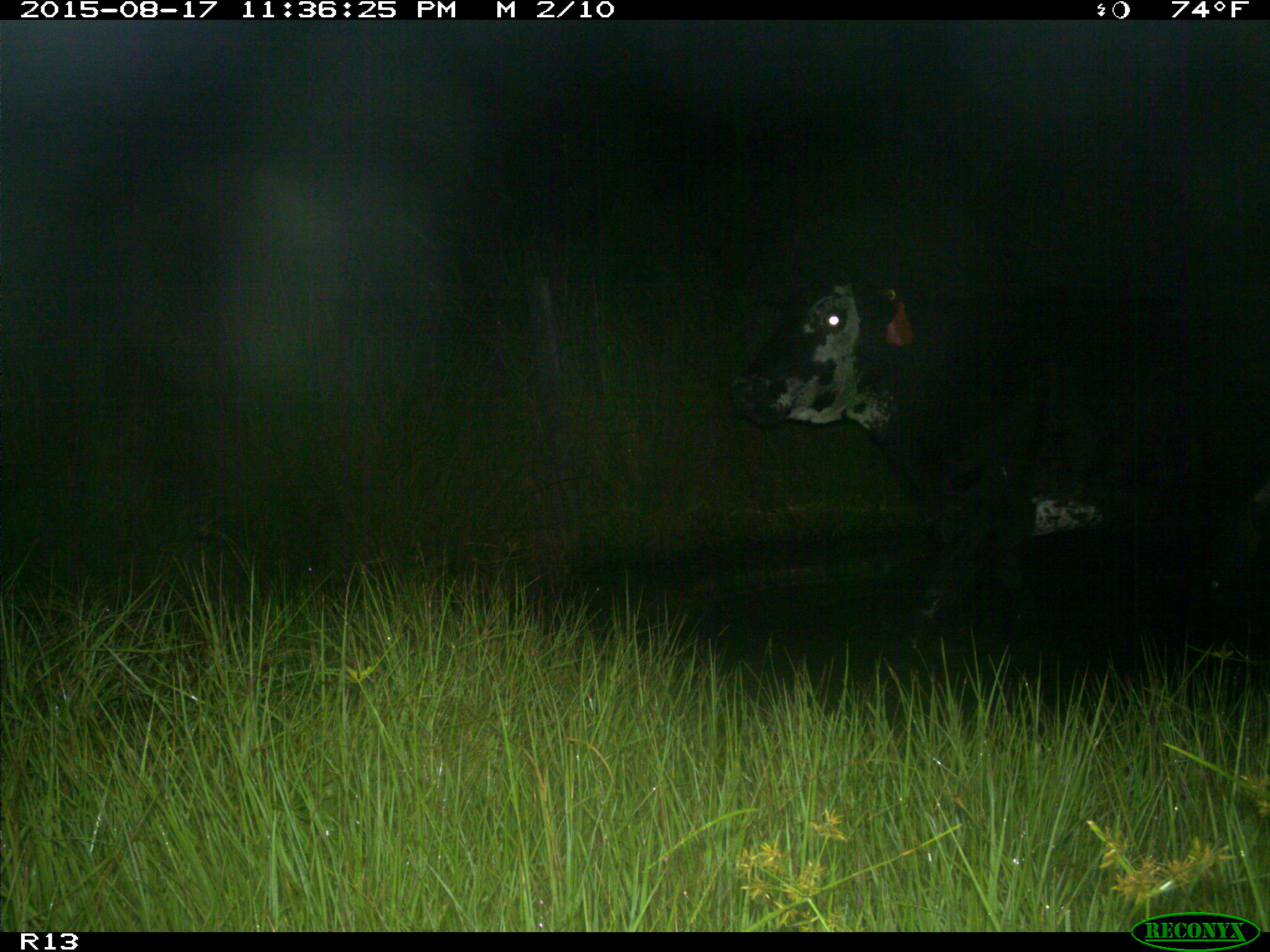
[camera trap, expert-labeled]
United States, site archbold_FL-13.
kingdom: Animalia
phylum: Chordata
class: Mammalia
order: Artiodactyla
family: Bovidae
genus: Bos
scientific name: Bos taurus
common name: domestic cow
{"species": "Bos taurus (domestic cow)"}